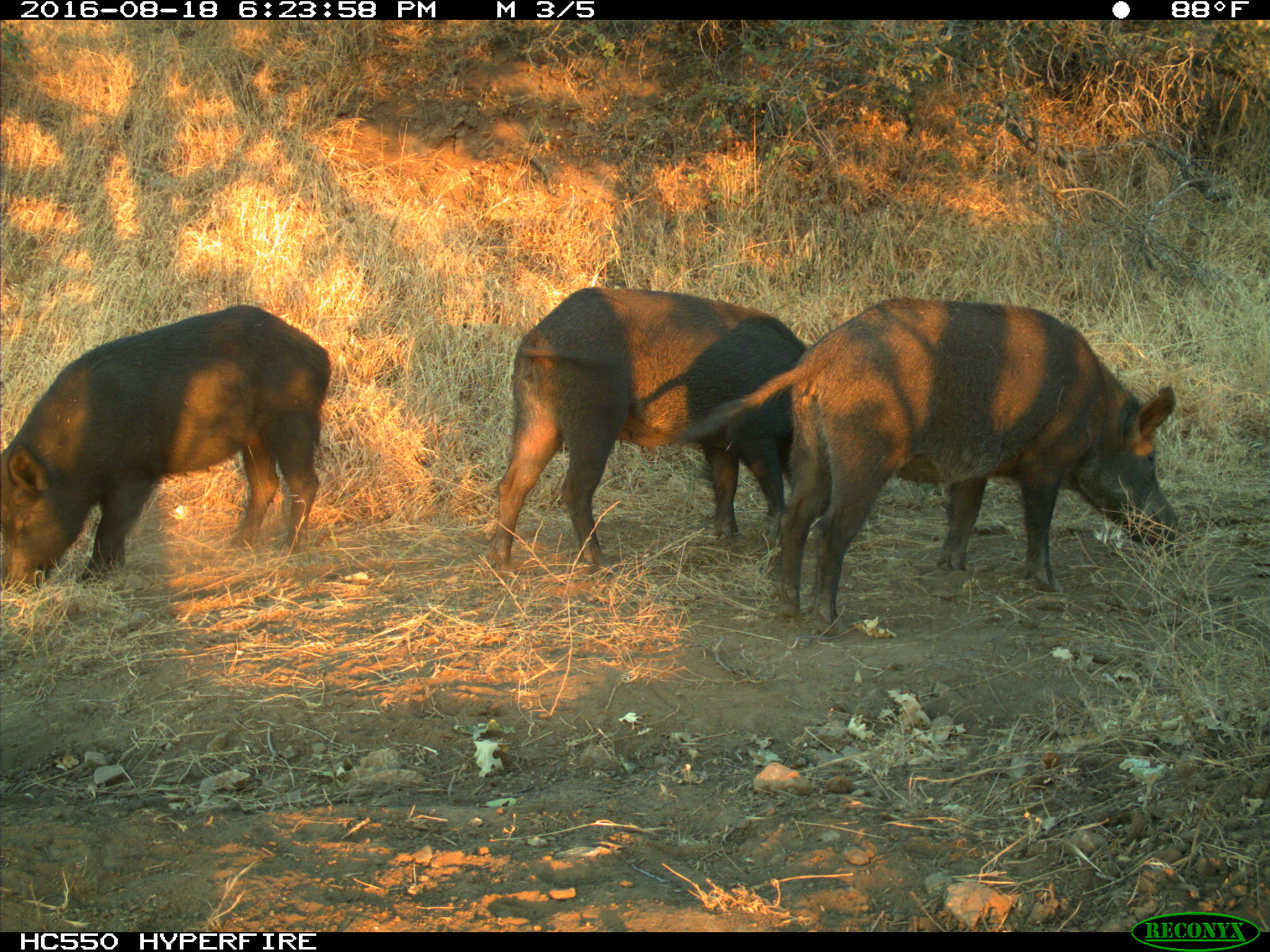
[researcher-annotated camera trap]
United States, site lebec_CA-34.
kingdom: Animalia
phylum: Chordata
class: Mammalia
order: Artiodactyla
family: Suidae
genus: Sus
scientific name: Sus scrofa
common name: wild boar